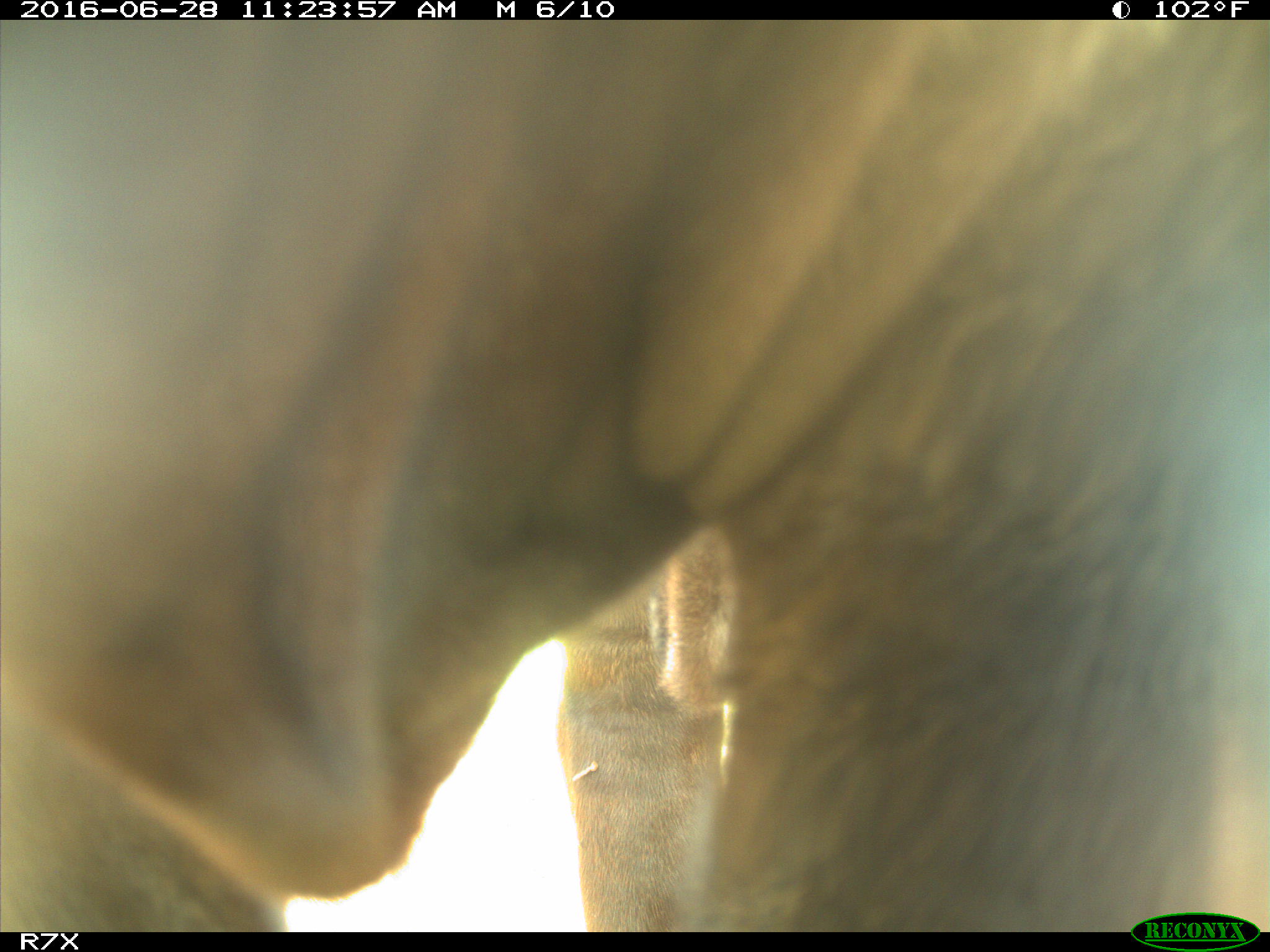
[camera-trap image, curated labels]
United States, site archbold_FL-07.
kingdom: Animalia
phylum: Chordata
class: Mammalia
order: Artiodactyla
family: Bovidae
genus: Bos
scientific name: Bos taurus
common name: domestic cow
Bos taurus (domestic cow).